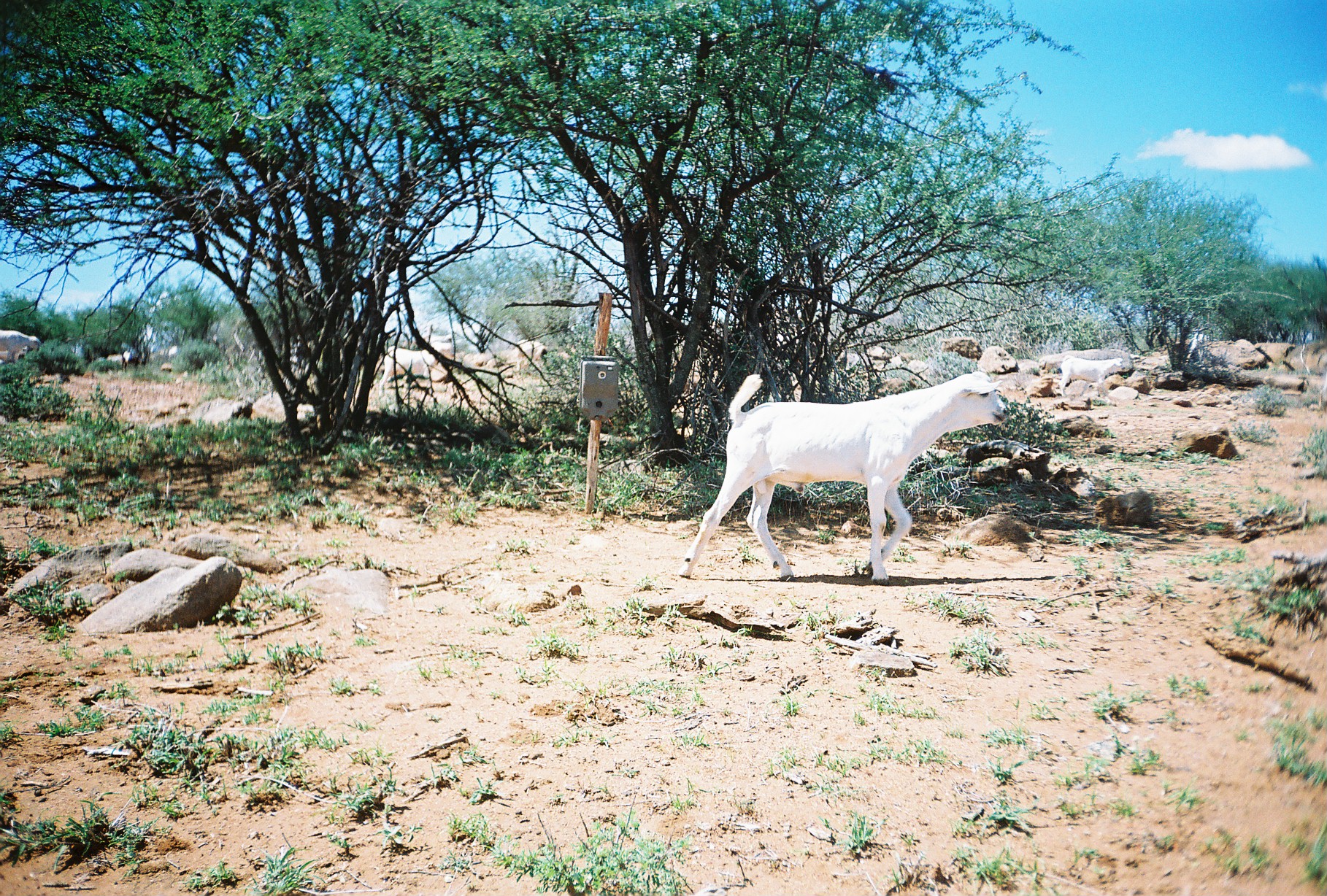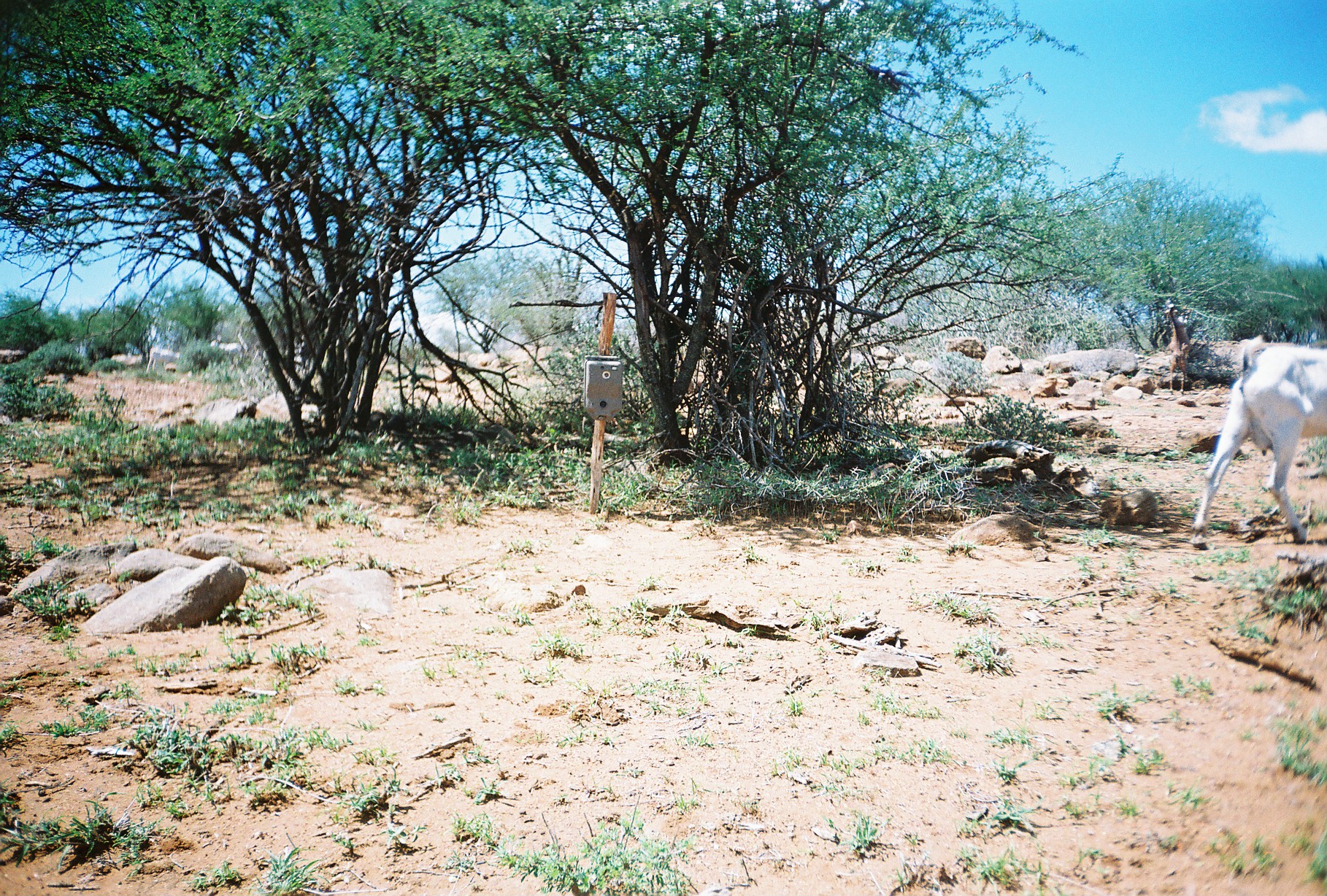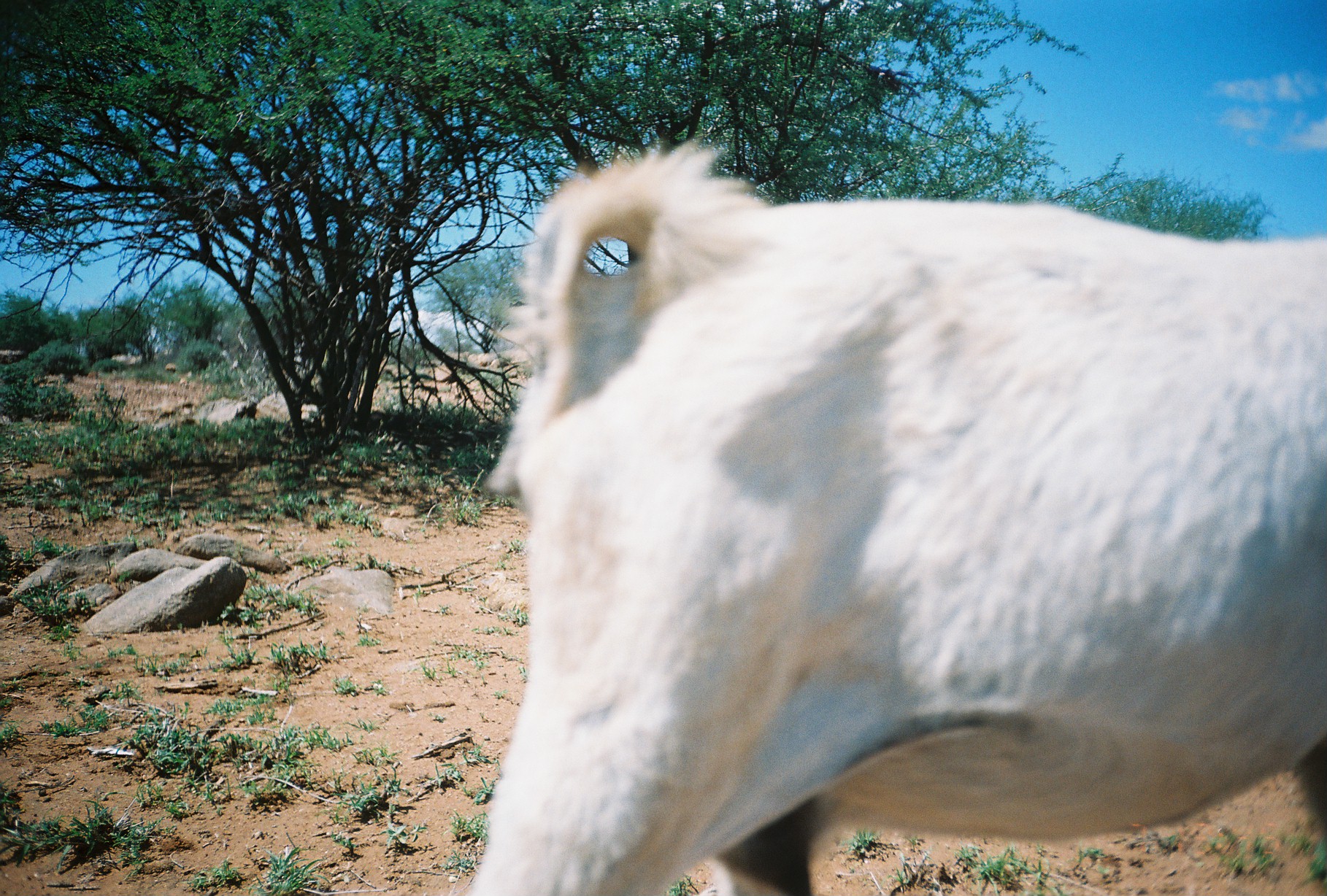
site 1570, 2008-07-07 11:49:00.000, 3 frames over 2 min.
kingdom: Animalia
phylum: Chordata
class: Mammalia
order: Artiodactyla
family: Bovidae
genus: Capra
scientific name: Capra aegagrus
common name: wild goat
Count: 8.